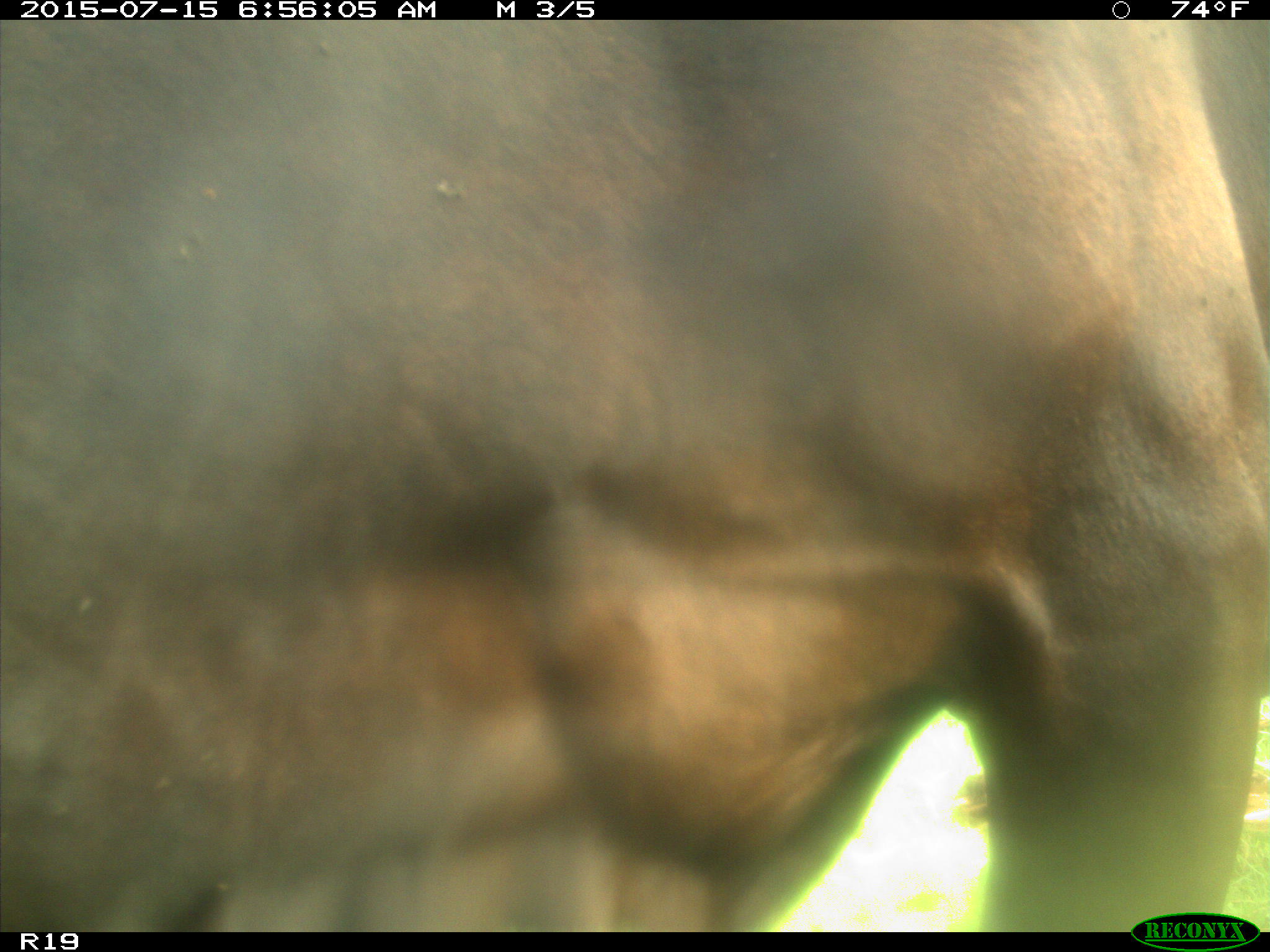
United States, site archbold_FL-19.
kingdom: Animalia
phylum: Chordata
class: Mammalia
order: Artiodactyla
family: Bovidae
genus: Bos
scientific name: Bos taurus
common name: domestic cow